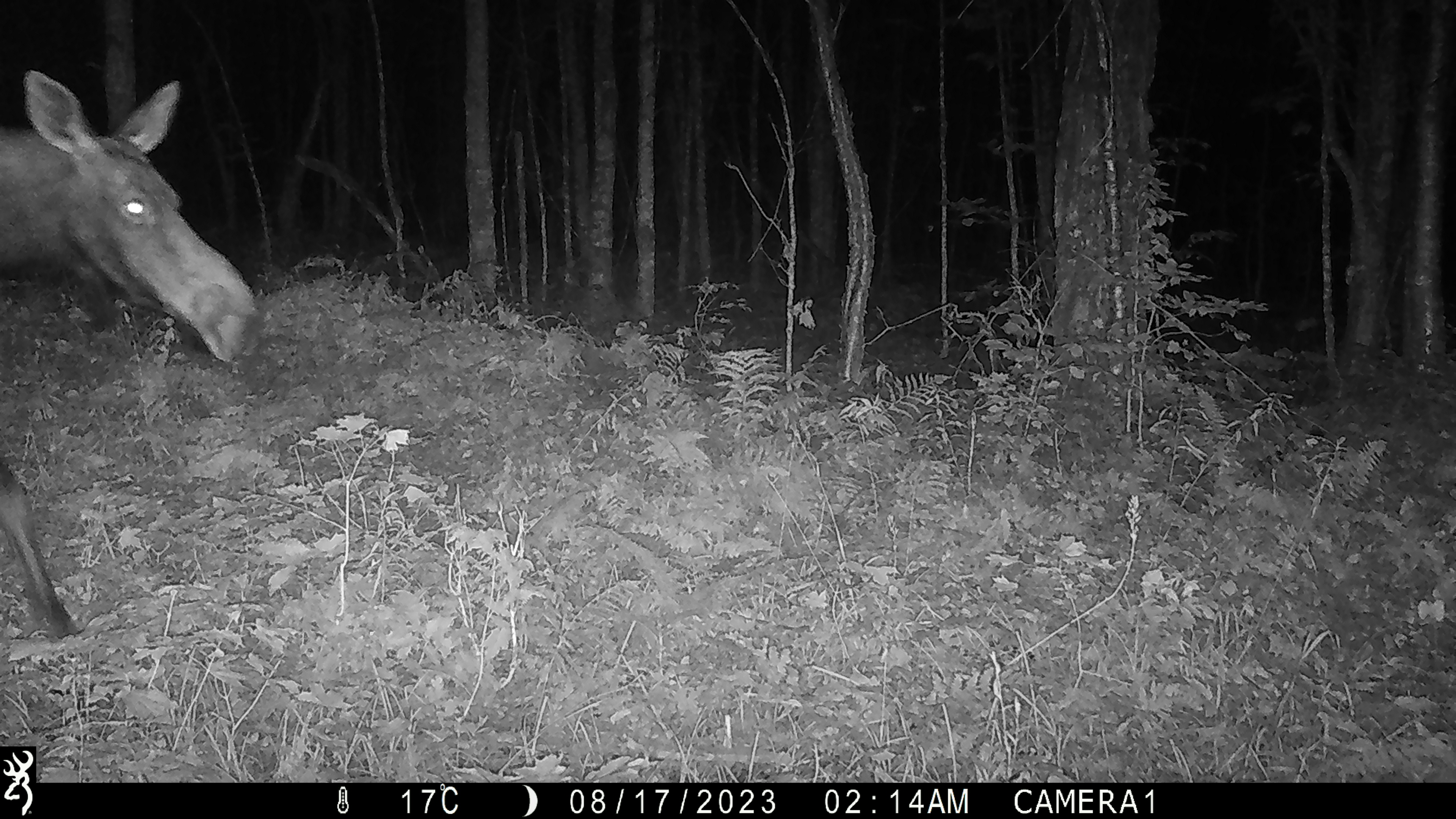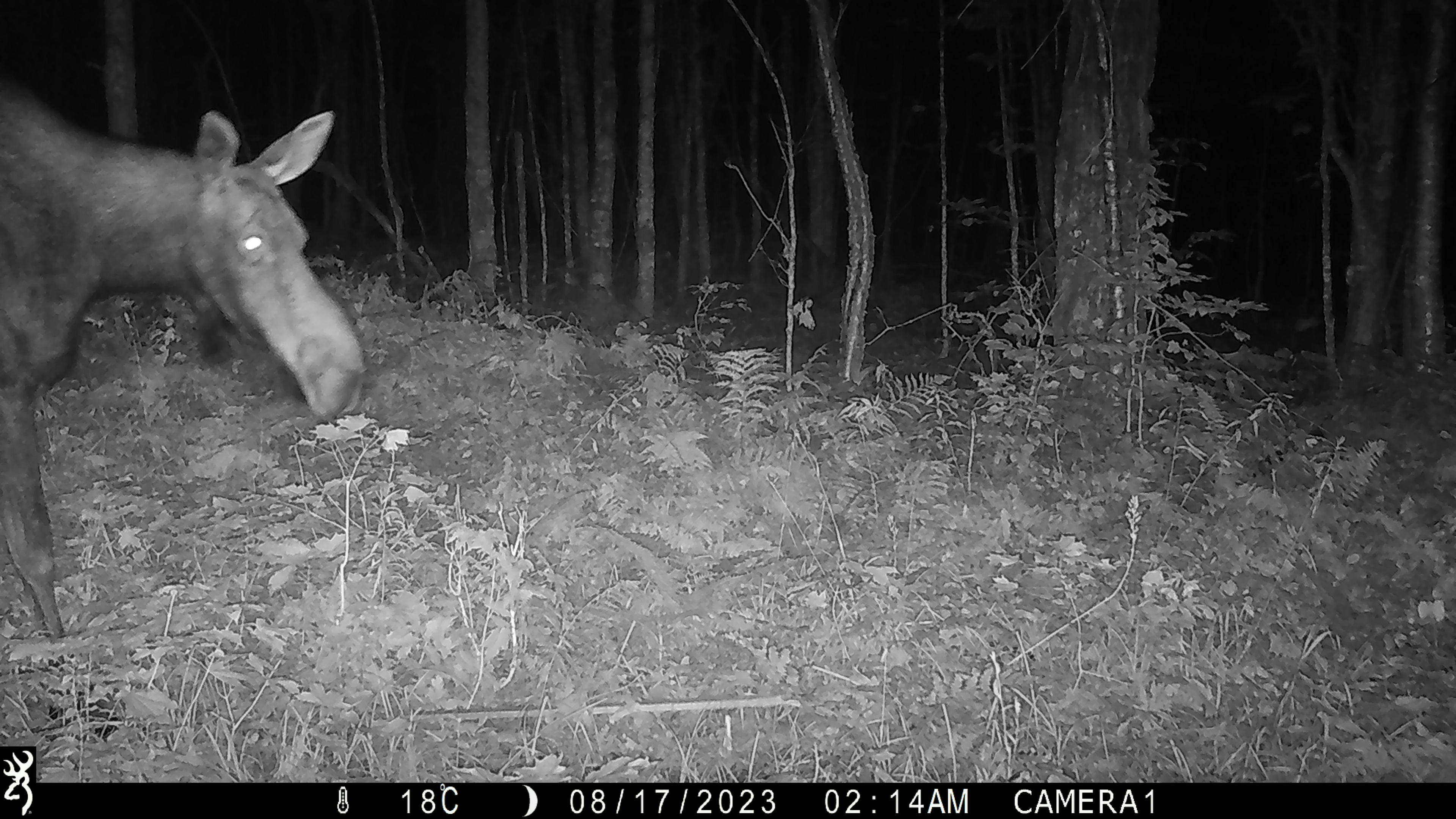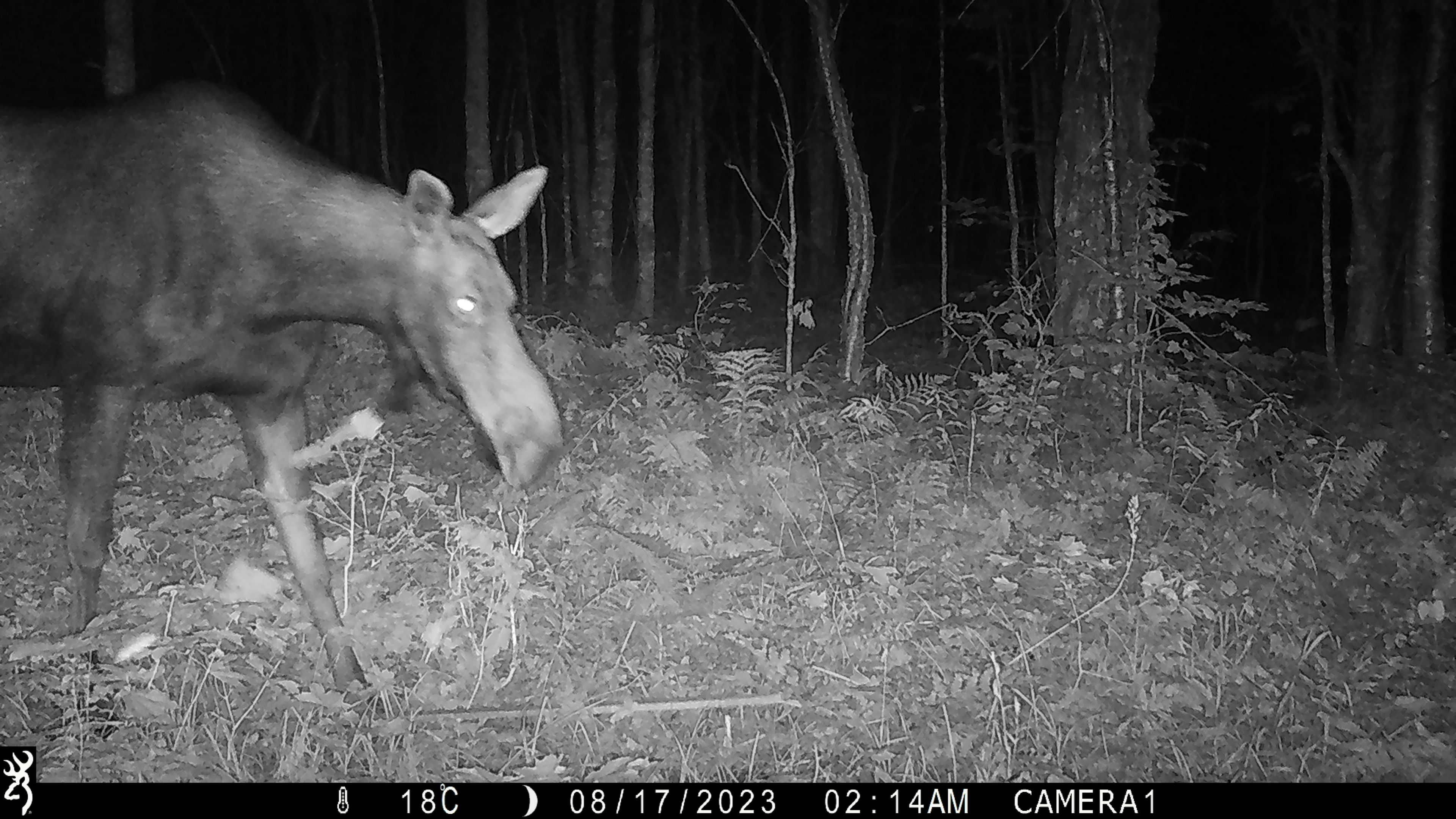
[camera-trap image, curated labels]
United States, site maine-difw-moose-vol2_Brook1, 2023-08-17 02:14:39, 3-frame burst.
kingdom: Animalia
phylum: Chordata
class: Mammalia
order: Artiodactyla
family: Cervidae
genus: Alces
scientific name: Alces alces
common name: moose